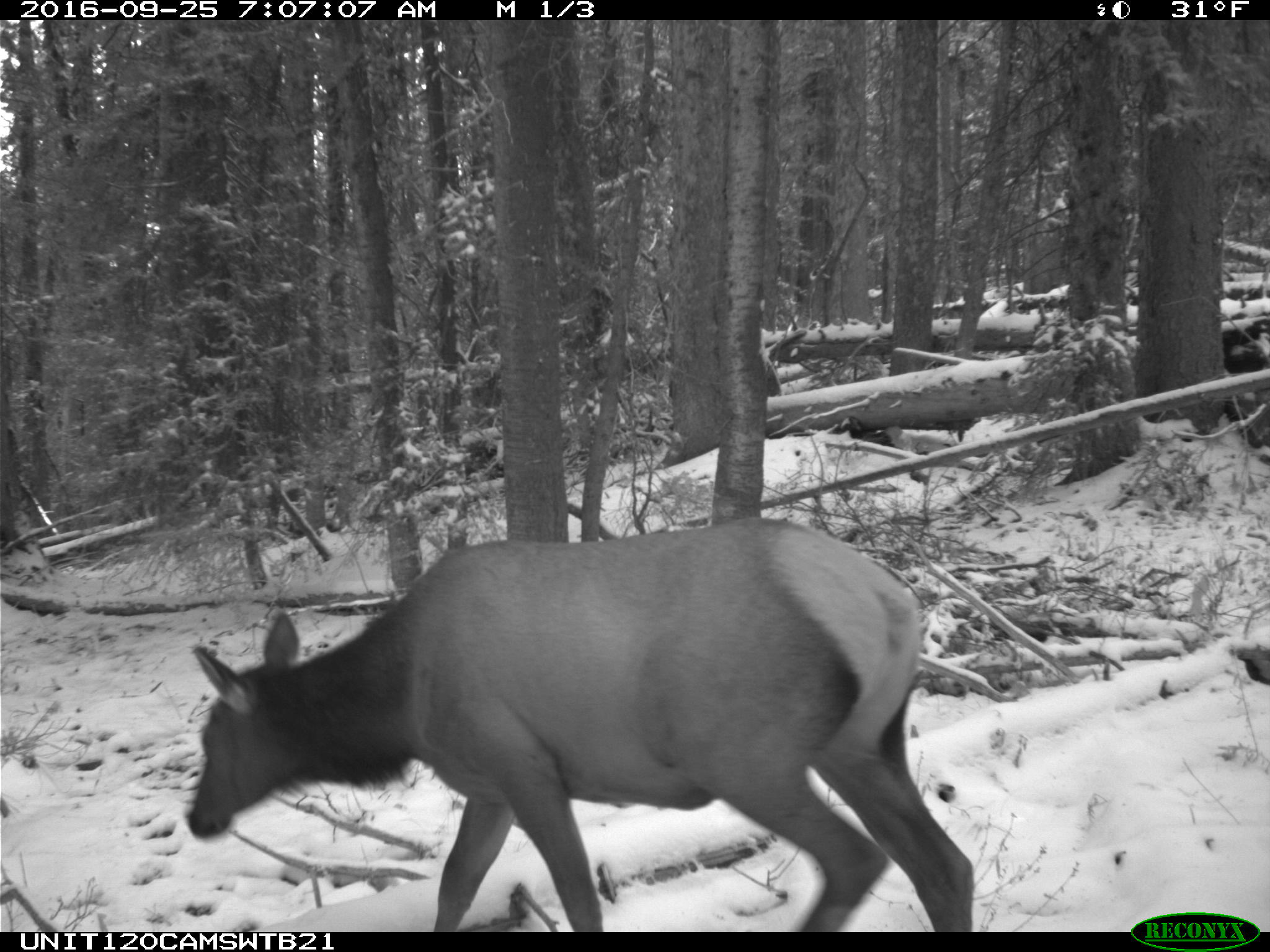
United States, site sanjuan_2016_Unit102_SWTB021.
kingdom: Animalia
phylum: Chordata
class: Mammalia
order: Artiodactyla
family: Cervidae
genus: Cervus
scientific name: Cervus elaphus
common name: red deer